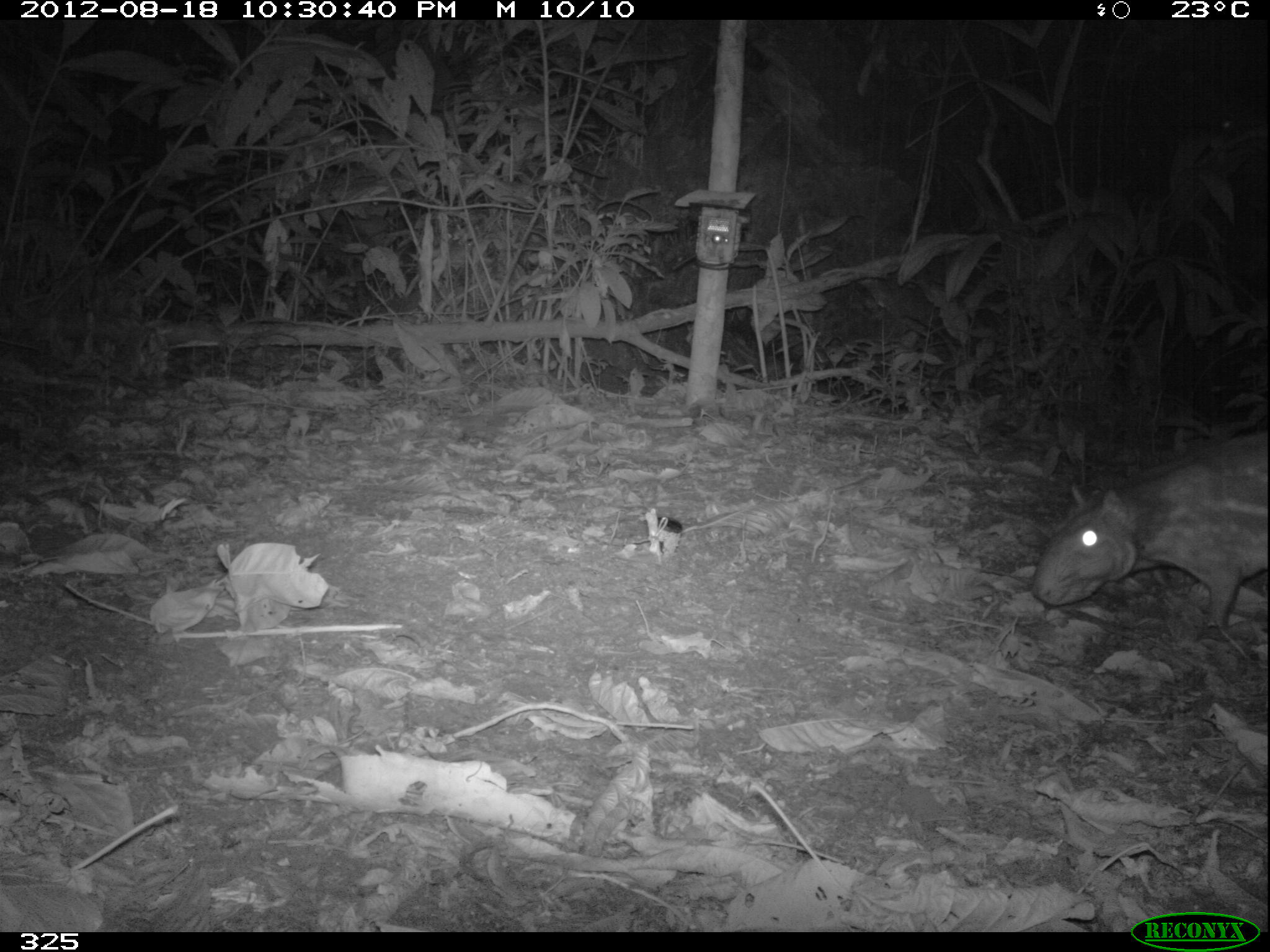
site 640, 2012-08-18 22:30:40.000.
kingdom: Animalia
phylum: Chordata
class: Mammalia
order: Rodentia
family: Cuniculidae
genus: Cuniculus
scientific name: Cuniculus paca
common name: spotted paca